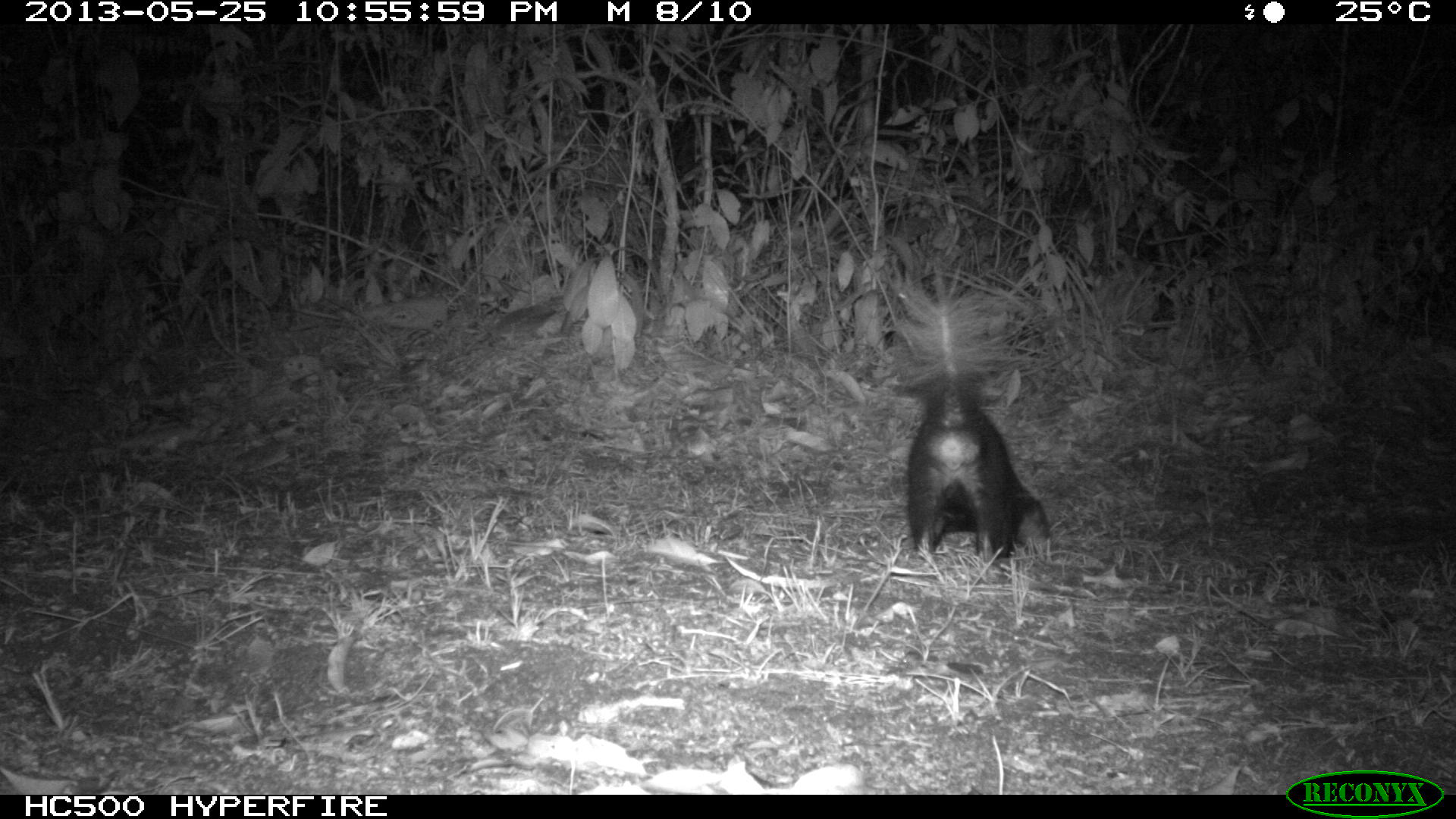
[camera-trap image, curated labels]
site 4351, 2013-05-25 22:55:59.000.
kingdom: Animalia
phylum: Chordata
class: Mammalia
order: Carnivora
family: Mephitidae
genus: Conepatus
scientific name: Conepatus semistriatus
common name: striped hog-nosed skunk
Conepatus semistriatus (striped hog-nosed skunk), count 1, sex female.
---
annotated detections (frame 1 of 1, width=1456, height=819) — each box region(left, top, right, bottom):
conepatus semistriatus: region(890, 257, 1053, 565)